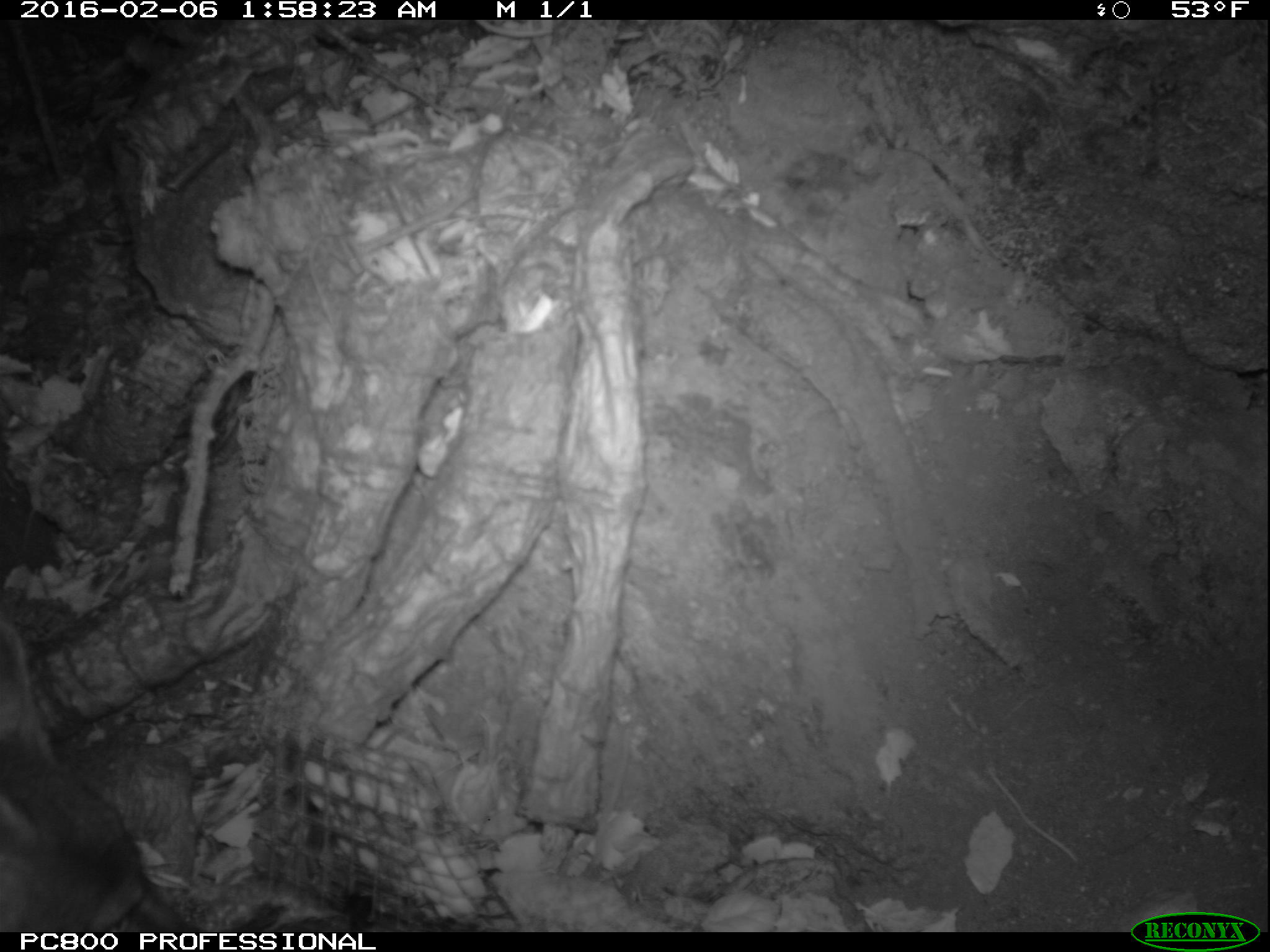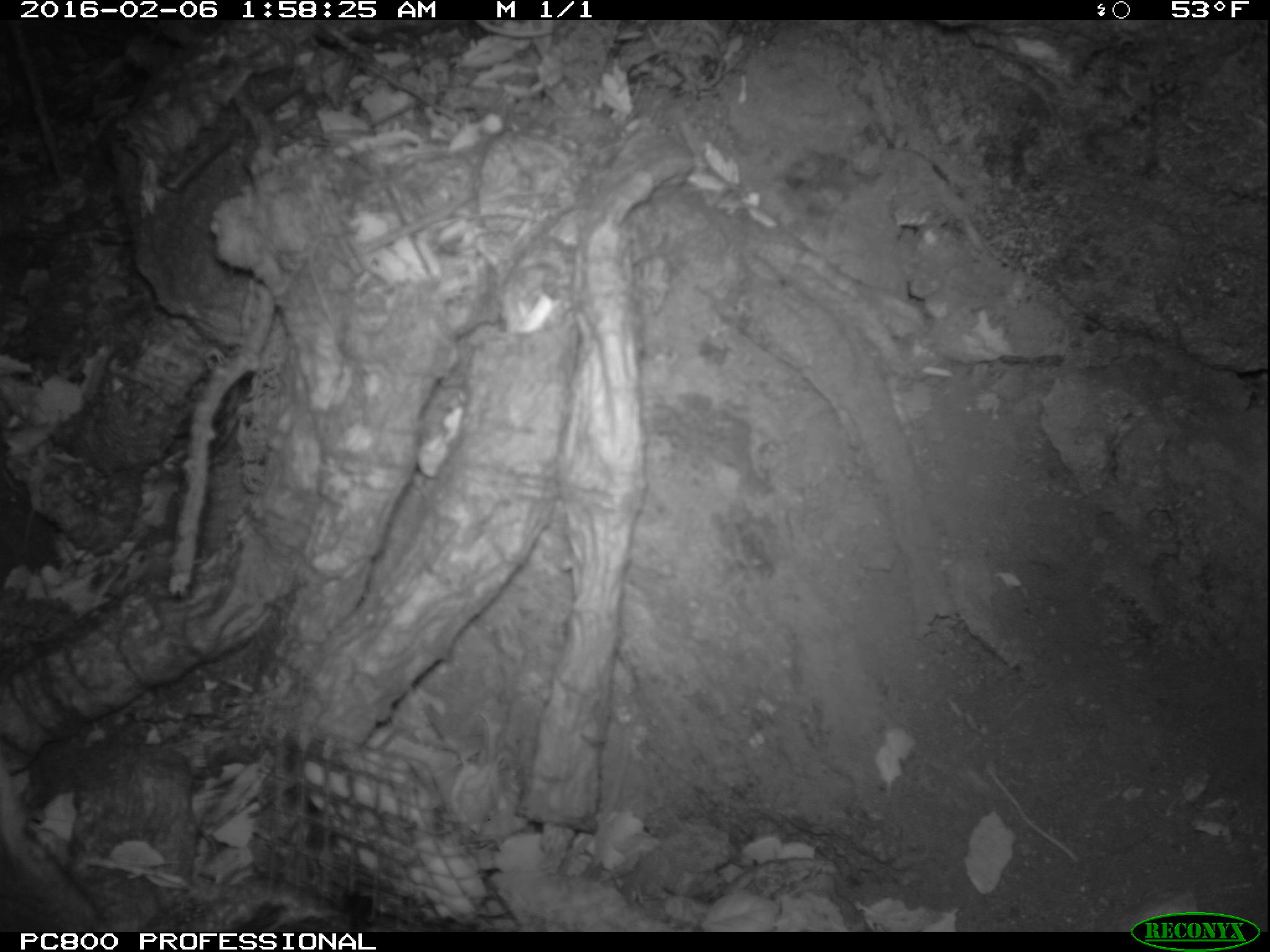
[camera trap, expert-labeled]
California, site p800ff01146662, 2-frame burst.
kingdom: Animalia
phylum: Chordata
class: Mammalia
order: Carnivora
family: Canidae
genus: Urocyon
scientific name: Urocyon littoralis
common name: island fox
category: fox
Fox (island fox) (Urocyon littoralis).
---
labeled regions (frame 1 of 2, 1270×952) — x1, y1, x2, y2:
fox: 0, 624, 195, 933